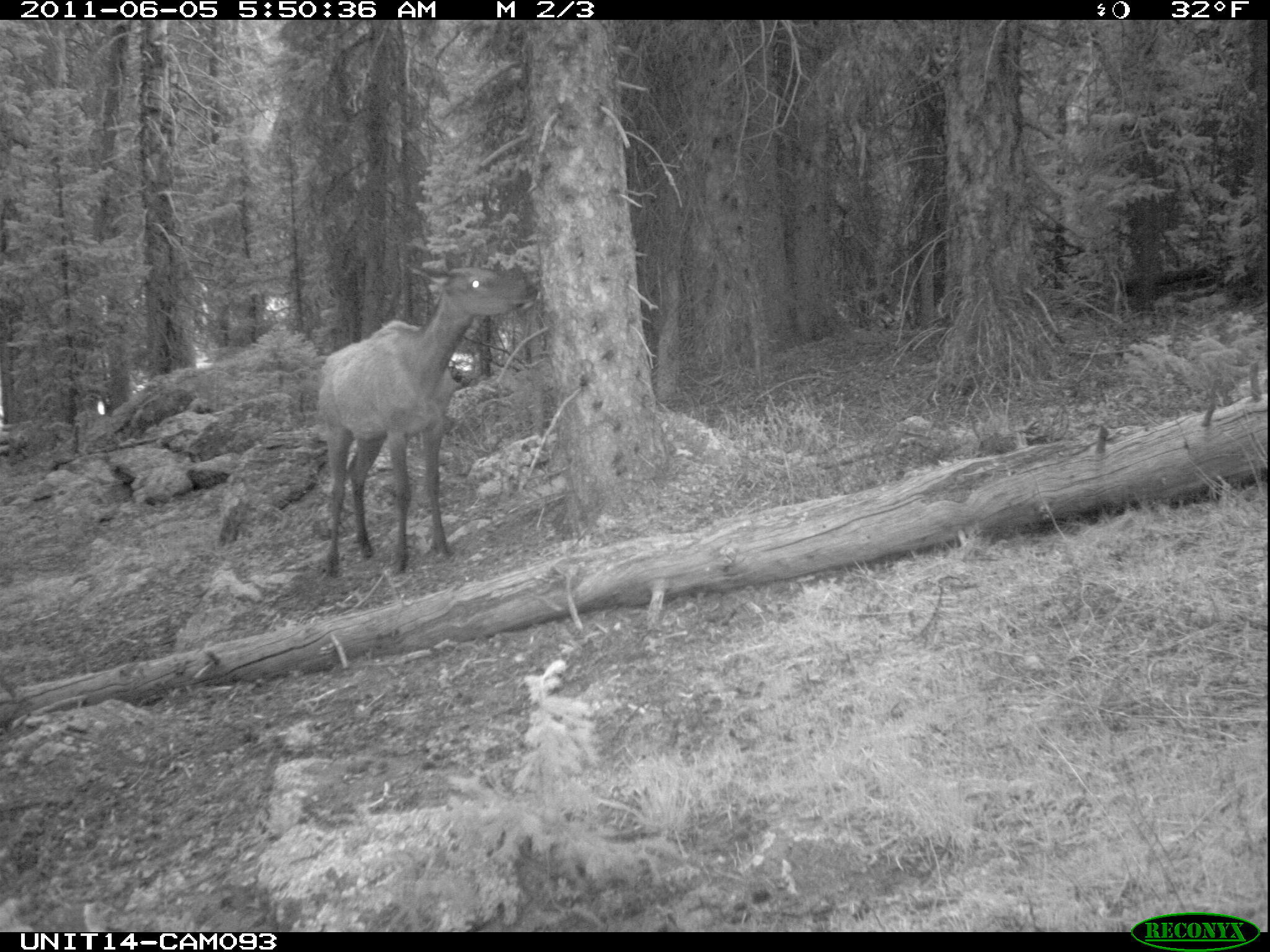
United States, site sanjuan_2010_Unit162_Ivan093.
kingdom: Animalia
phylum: Chordata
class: Mammalia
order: Artiodactyla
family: Cervidae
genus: Cervus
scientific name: Cervus elaphus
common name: red deer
Cervus elaphus (red deer).